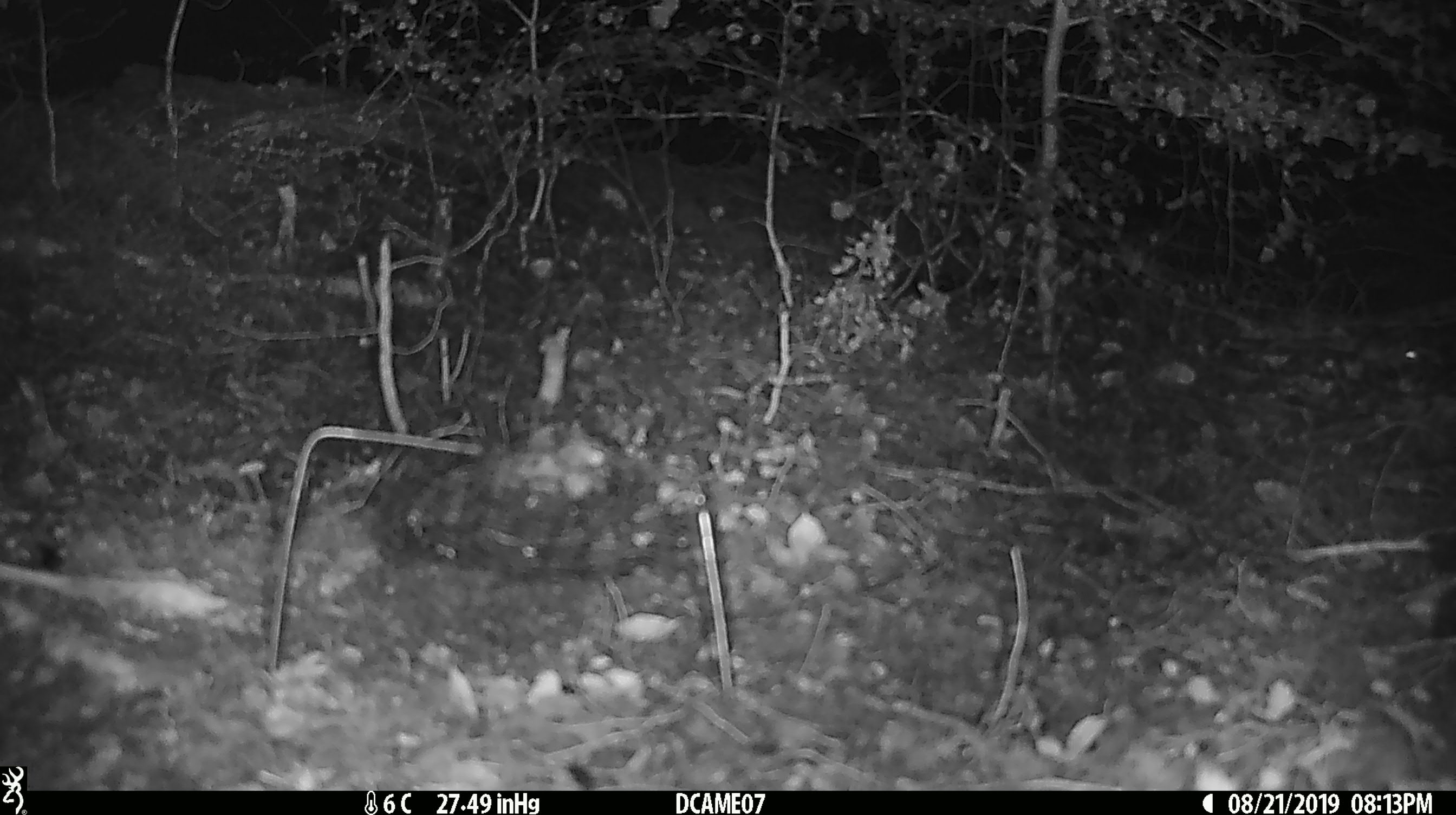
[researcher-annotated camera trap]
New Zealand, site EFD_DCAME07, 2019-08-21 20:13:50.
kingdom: Animalia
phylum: Chordata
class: Mammalia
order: Rodentia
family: Muridae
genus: Mus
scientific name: Mus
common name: mouse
Mouse (Mus).